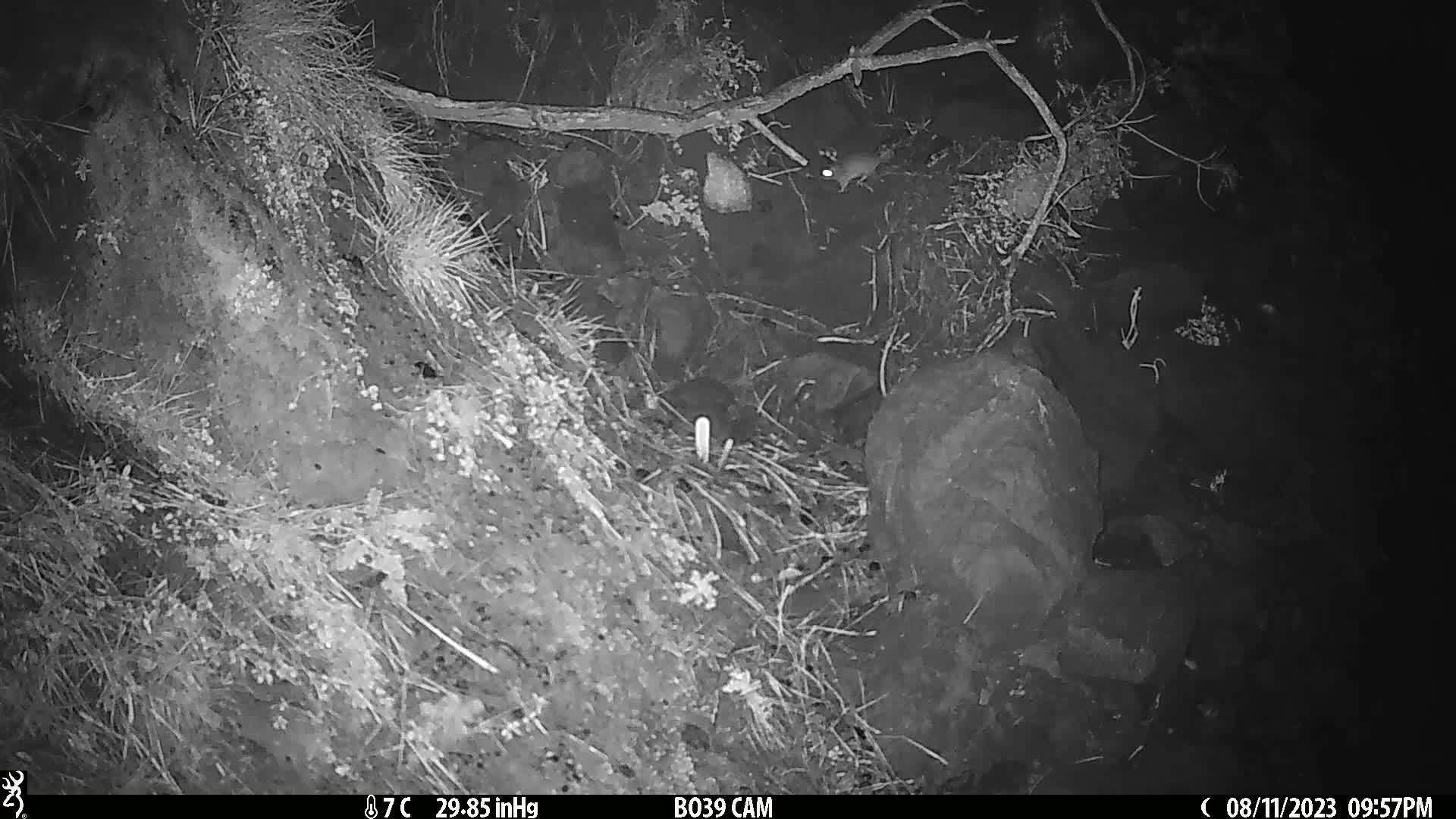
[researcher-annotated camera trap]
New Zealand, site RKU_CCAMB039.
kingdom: Animalia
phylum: Chordata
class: Mammalia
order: Rodentia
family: Muridae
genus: Rattus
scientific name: Rattus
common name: rat